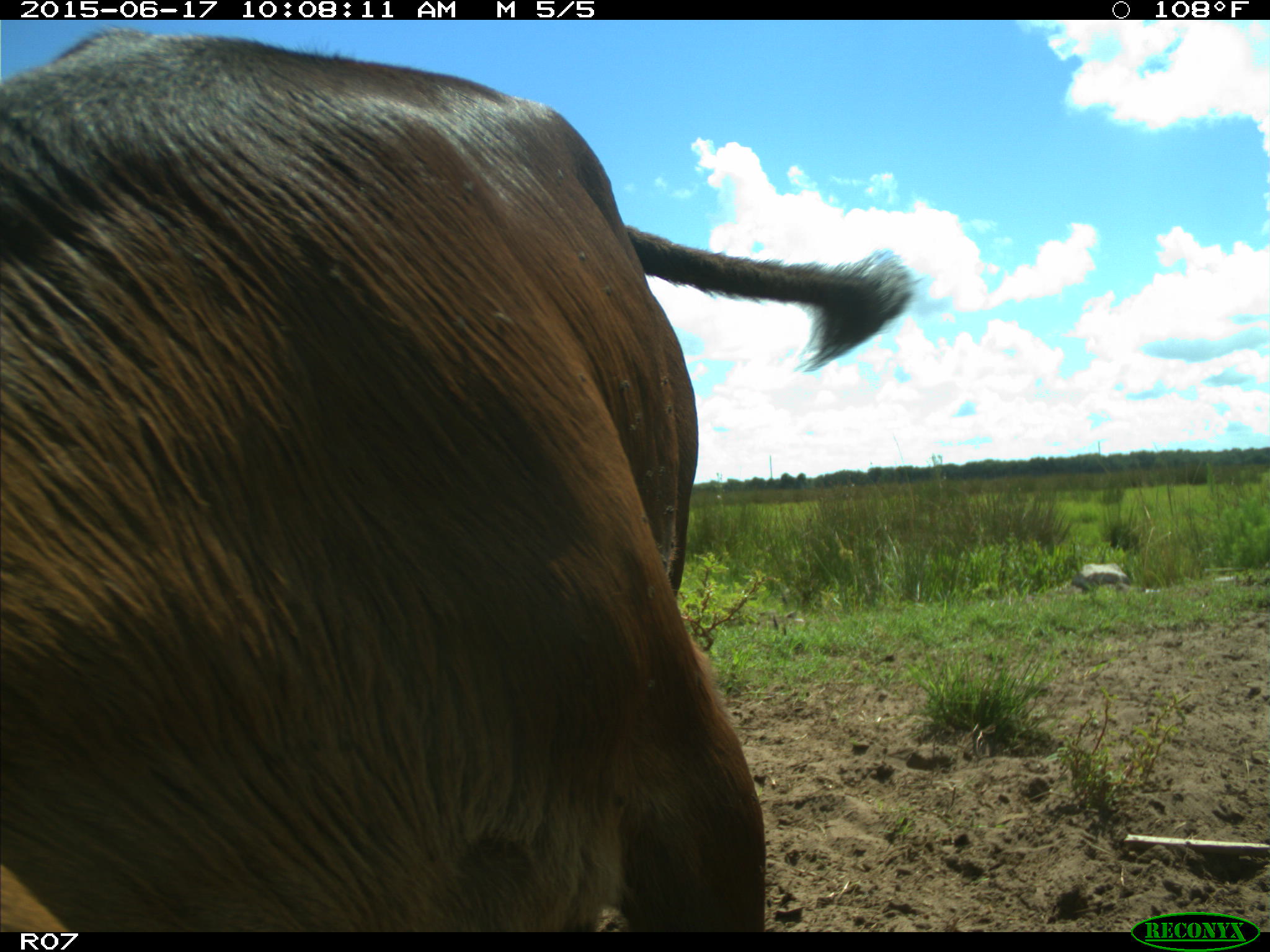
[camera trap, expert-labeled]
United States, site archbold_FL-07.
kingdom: Animalia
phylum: Chordata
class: Mammalia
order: Artiodactyla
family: Bovidae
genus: Bos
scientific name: Bos taurus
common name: domestic cow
Bos taurus (domestic cow).